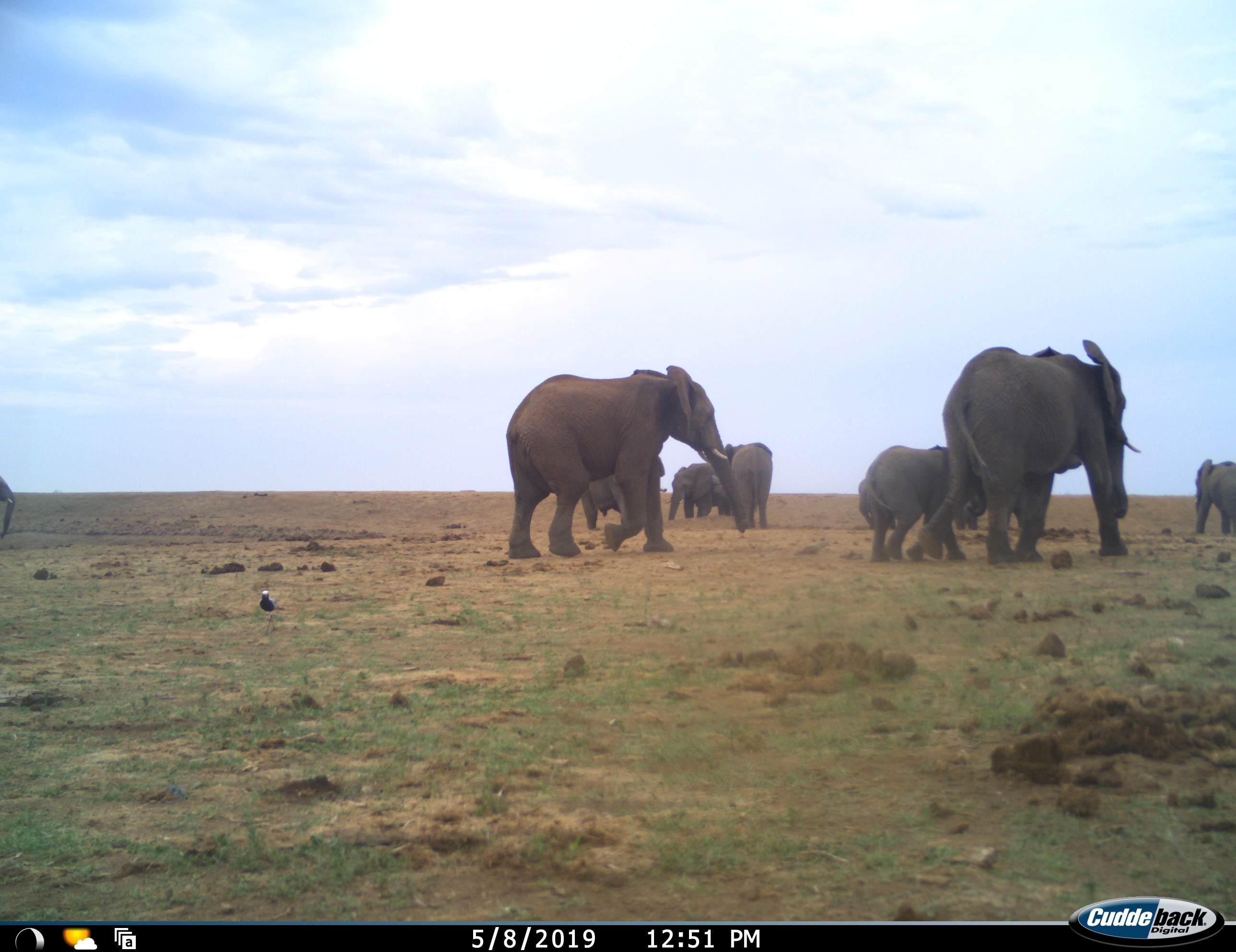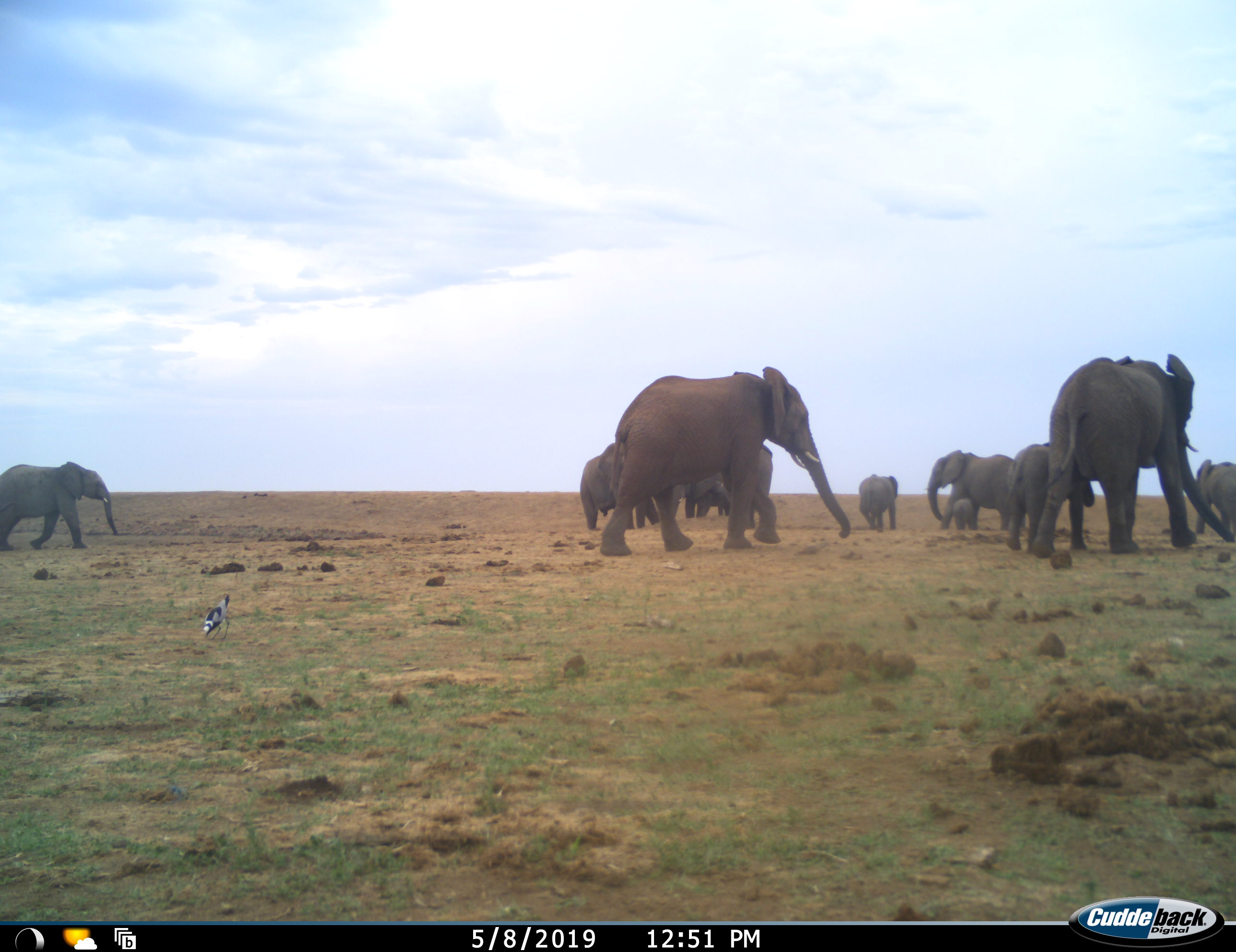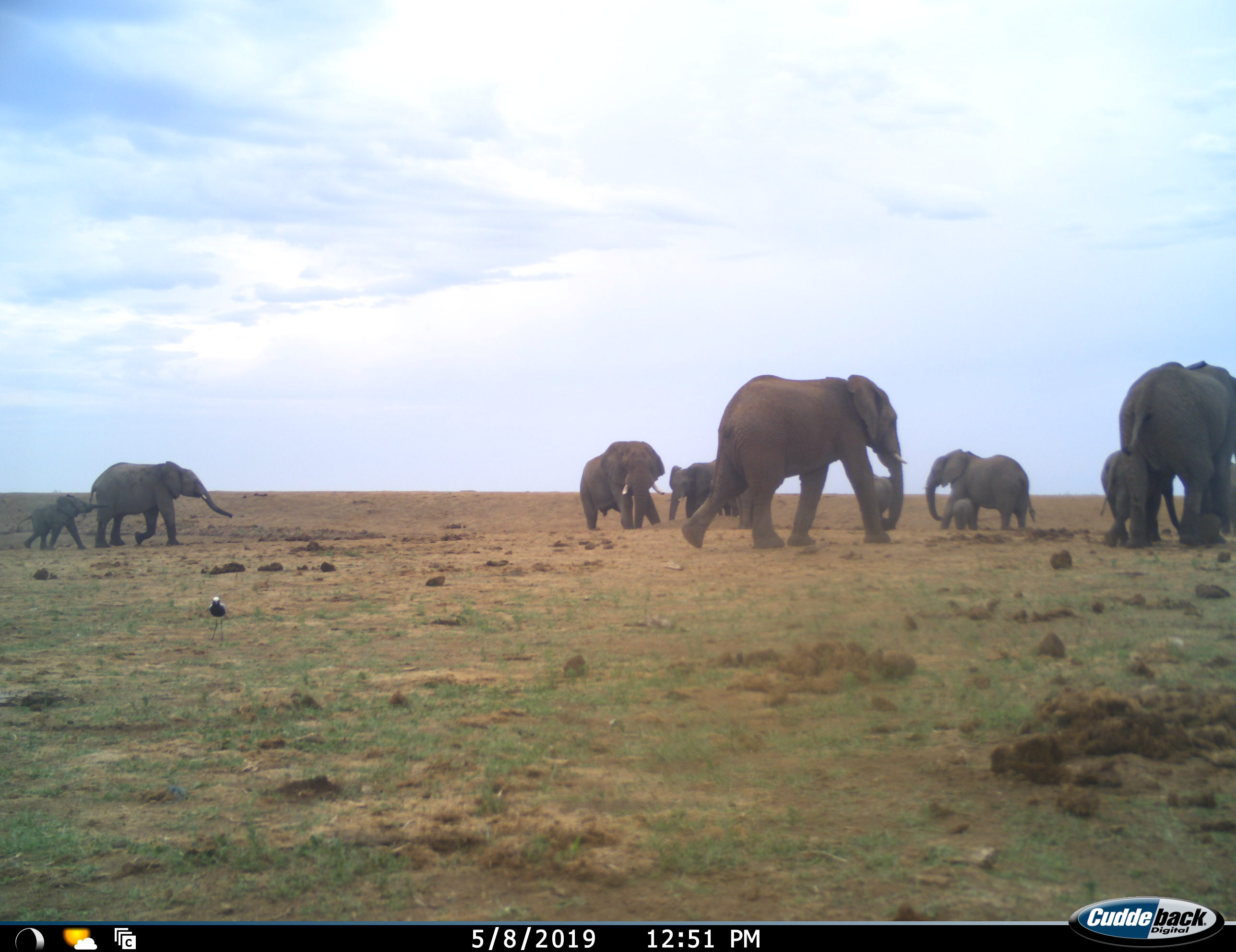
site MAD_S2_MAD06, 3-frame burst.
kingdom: Animalia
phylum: Chordata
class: Mammalia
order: Proboscidea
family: Elephantidae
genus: Loxodonta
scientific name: Loxodonta africana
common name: african bush elephant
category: elephant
Elephant (african bush elephant) (Loxodonta africana), count 11-50. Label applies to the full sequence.